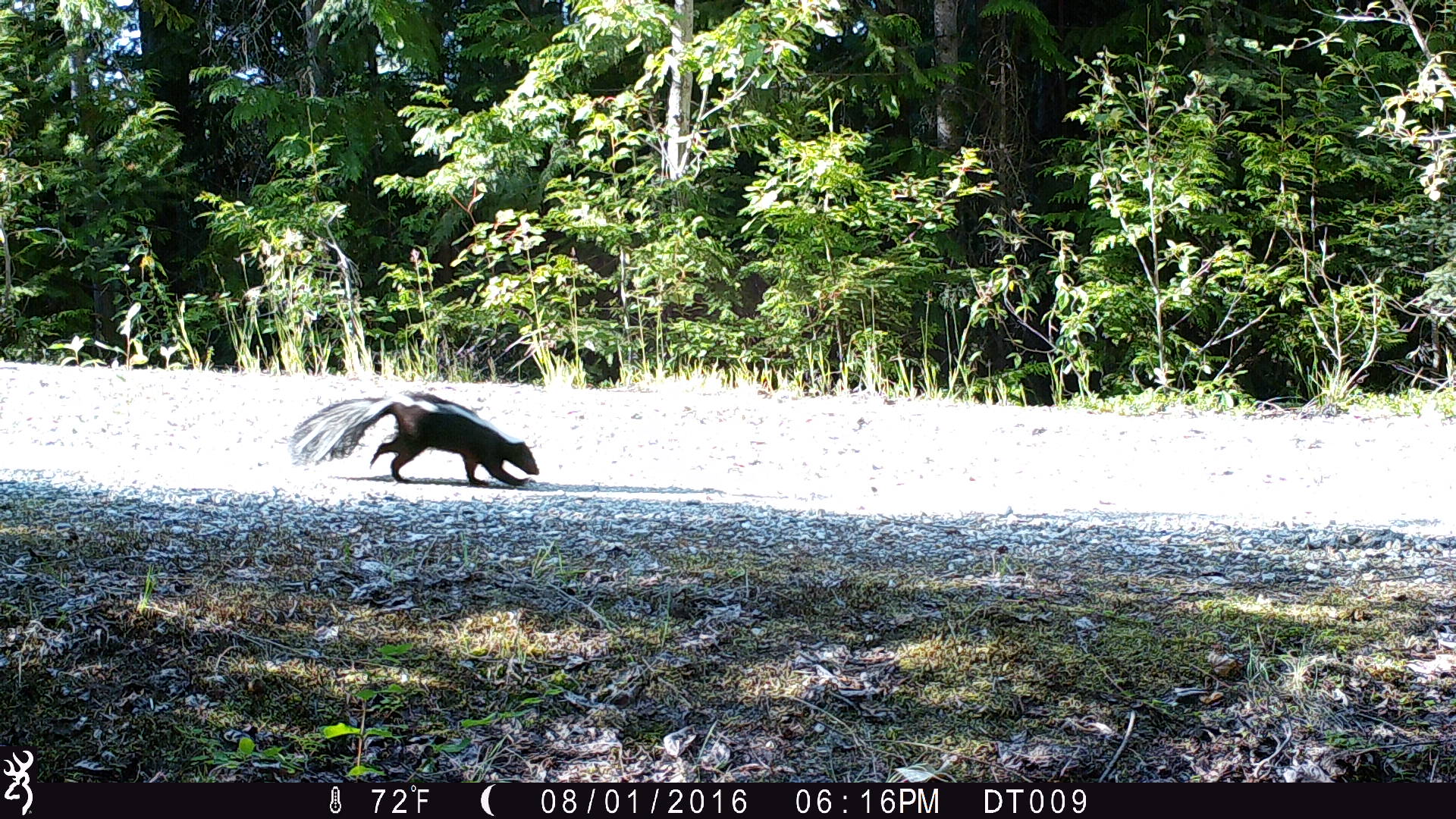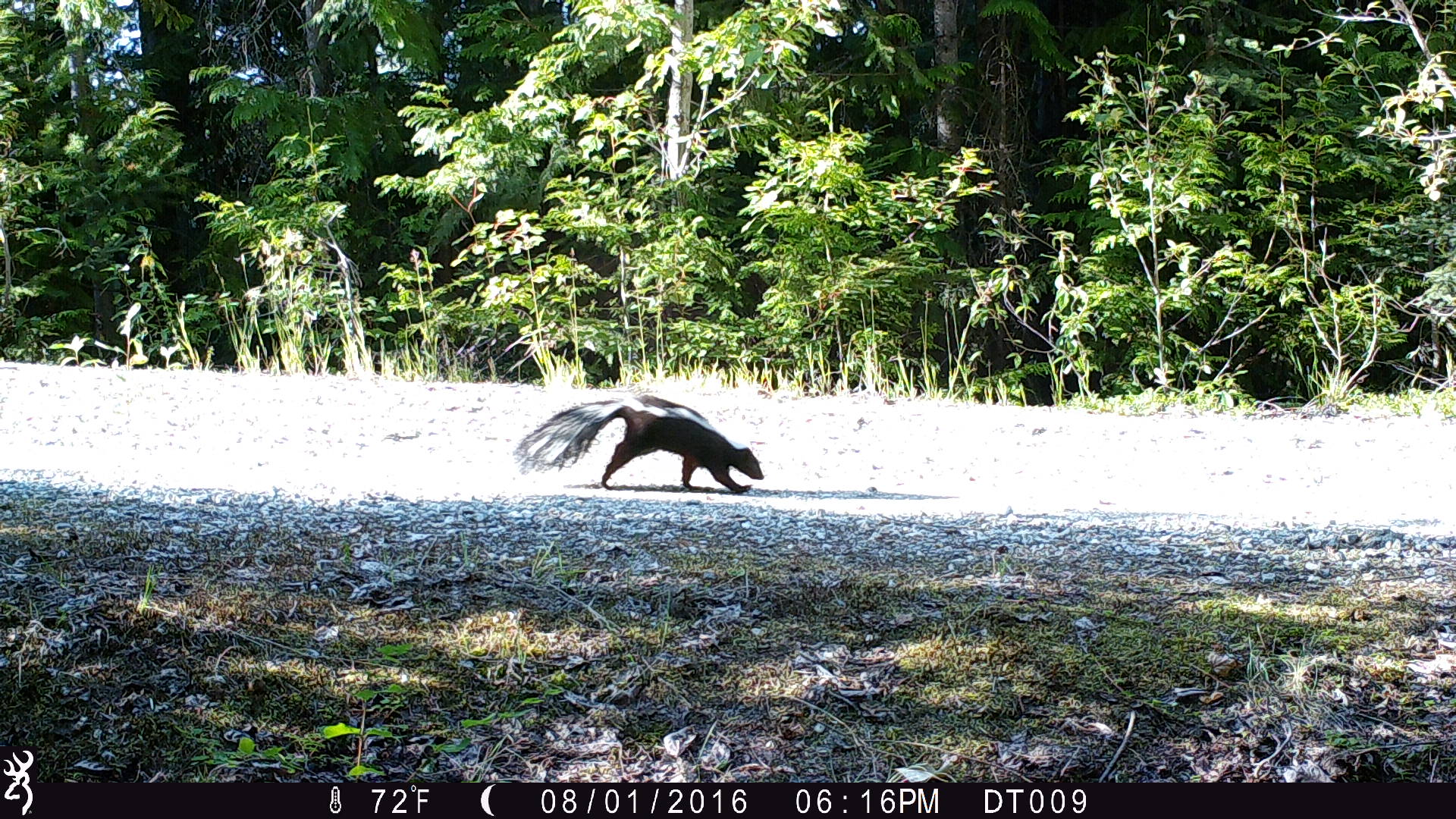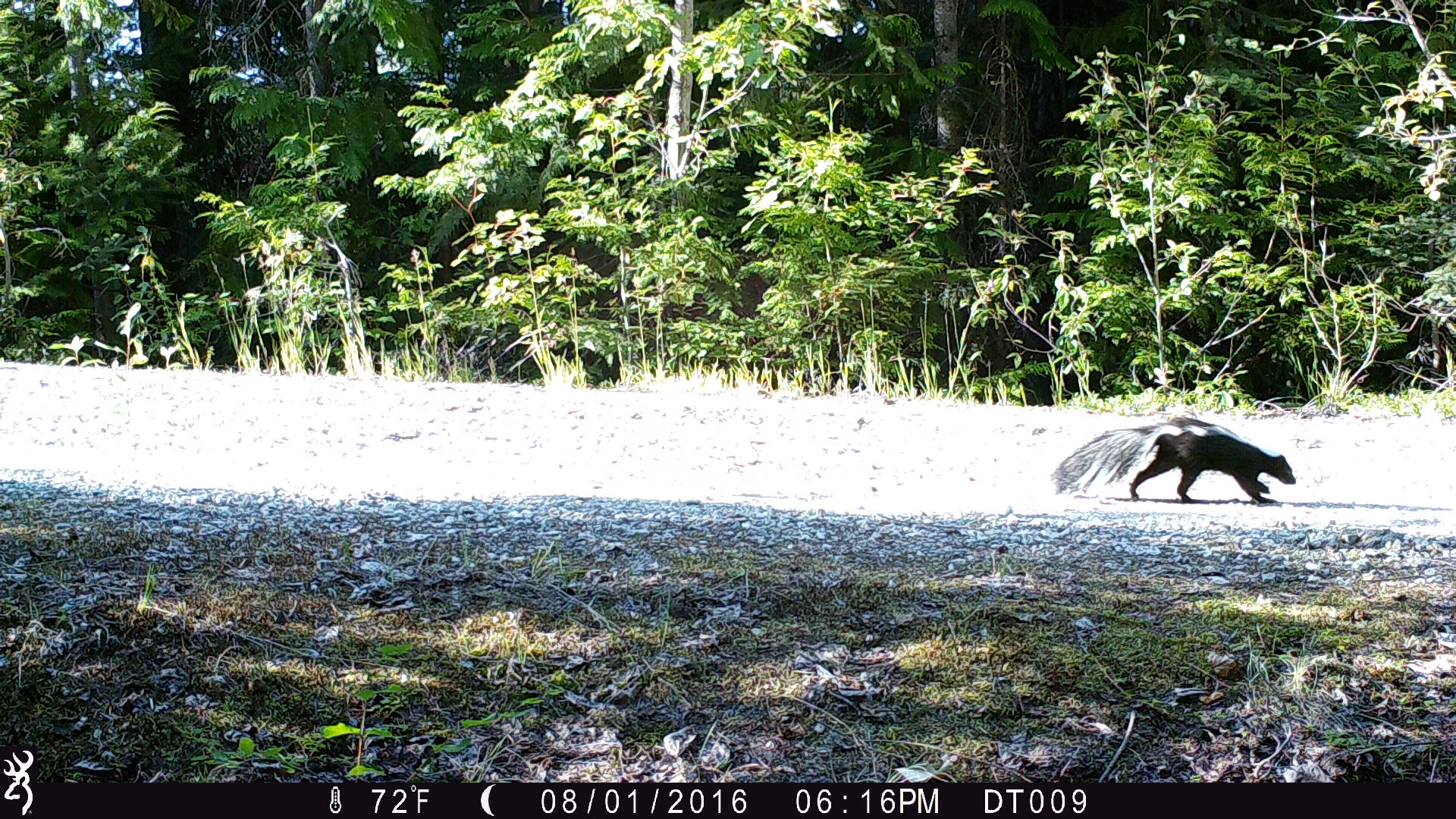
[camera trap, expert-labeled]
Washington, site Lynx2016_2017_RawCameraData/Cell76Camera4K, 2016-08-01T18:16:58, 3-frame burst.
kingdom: Animalia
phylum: Chordata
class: Mammalia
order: Carnivora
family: Mephitidae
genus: Mephitis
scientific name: Mephitis mephitis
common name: striped skunk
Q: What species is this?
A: Mephitis mephitis (striped skunk).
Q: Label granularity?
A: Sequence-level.